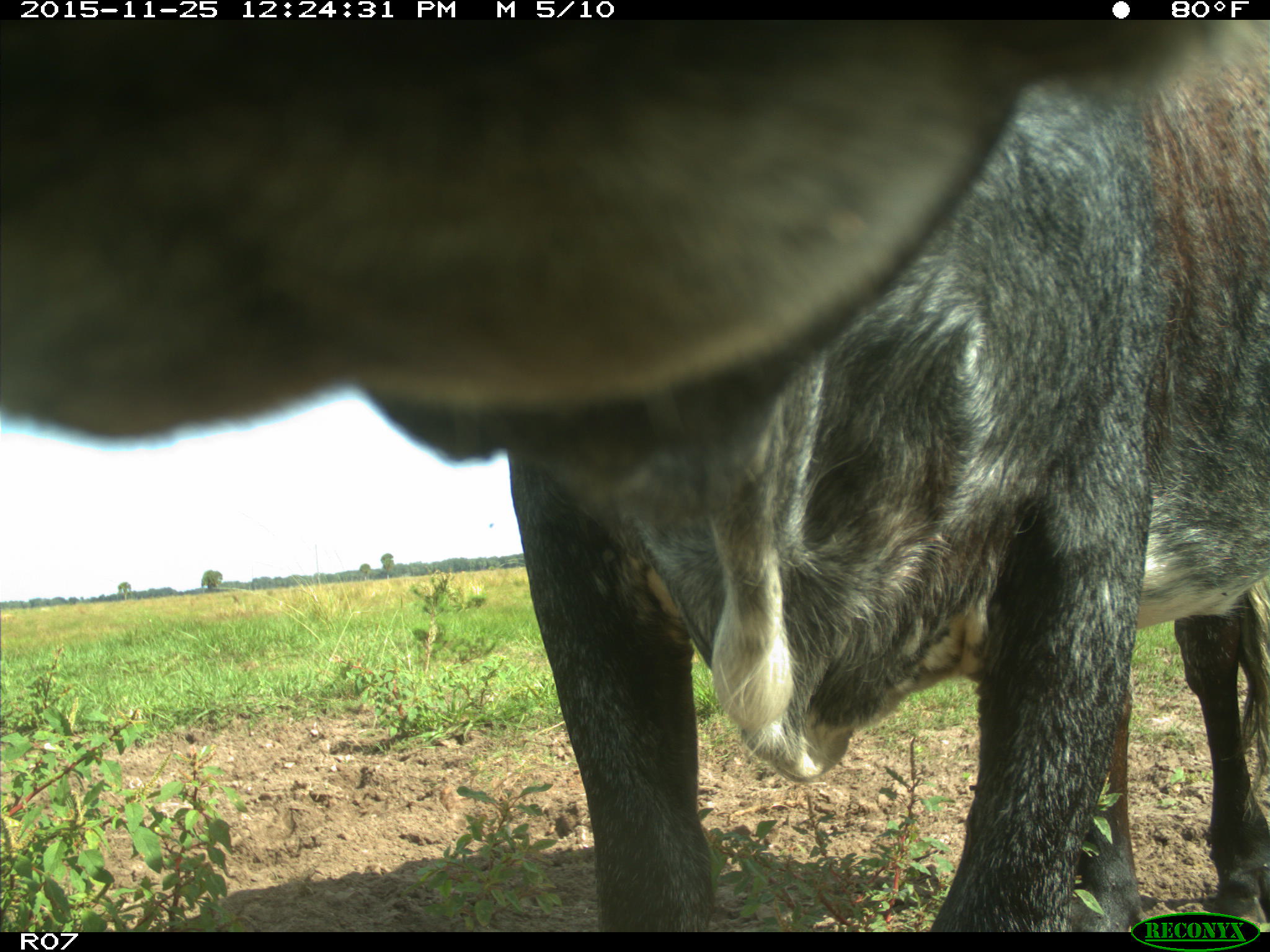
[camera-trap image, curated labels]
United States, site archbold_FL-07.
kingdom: Animalia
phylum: Chordata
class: Mammalia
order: Artiodactyla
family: Bovidae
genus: Bos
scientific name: Bos taurus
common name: domestic cow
Bos taurus (domestic cow).